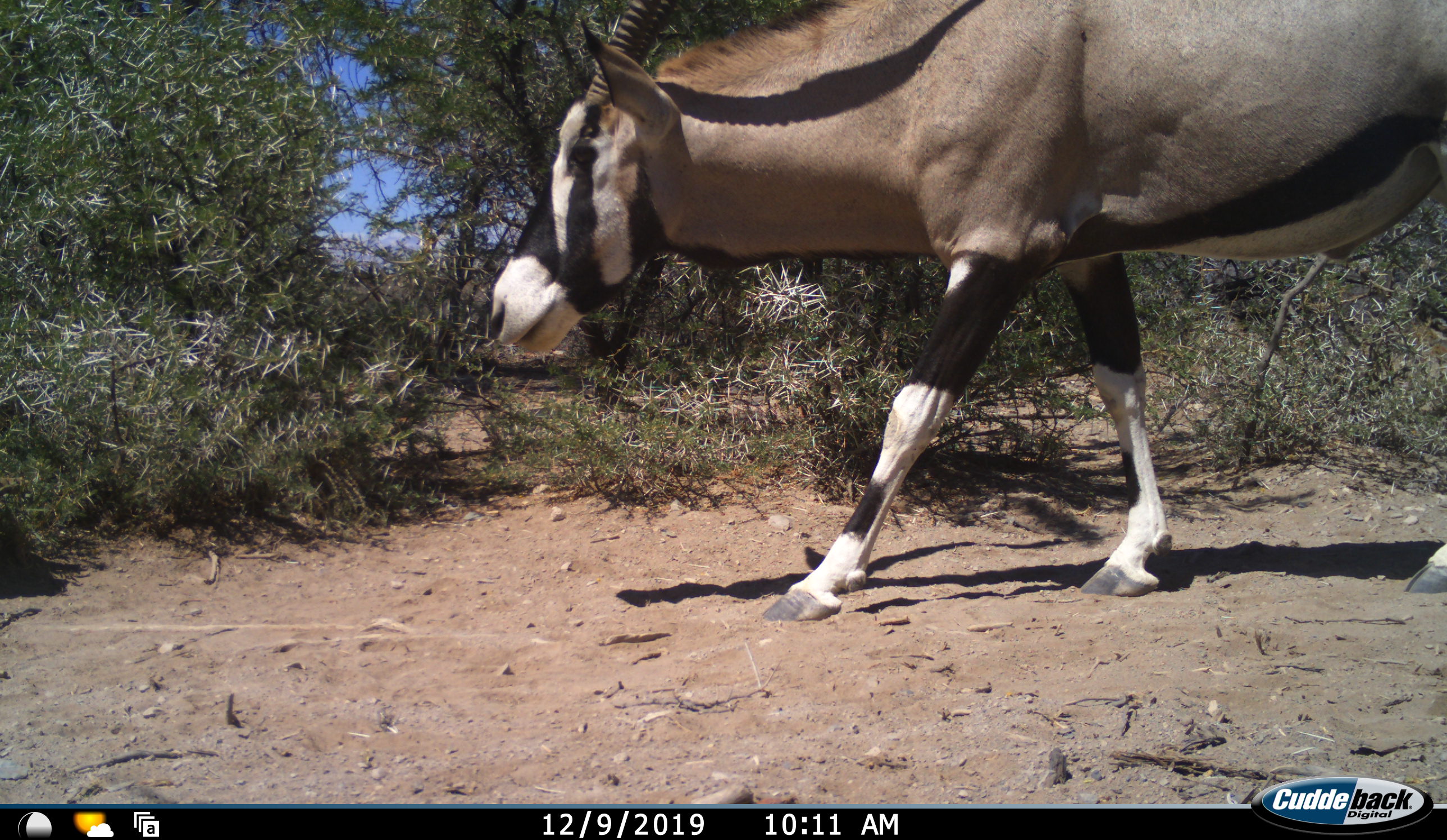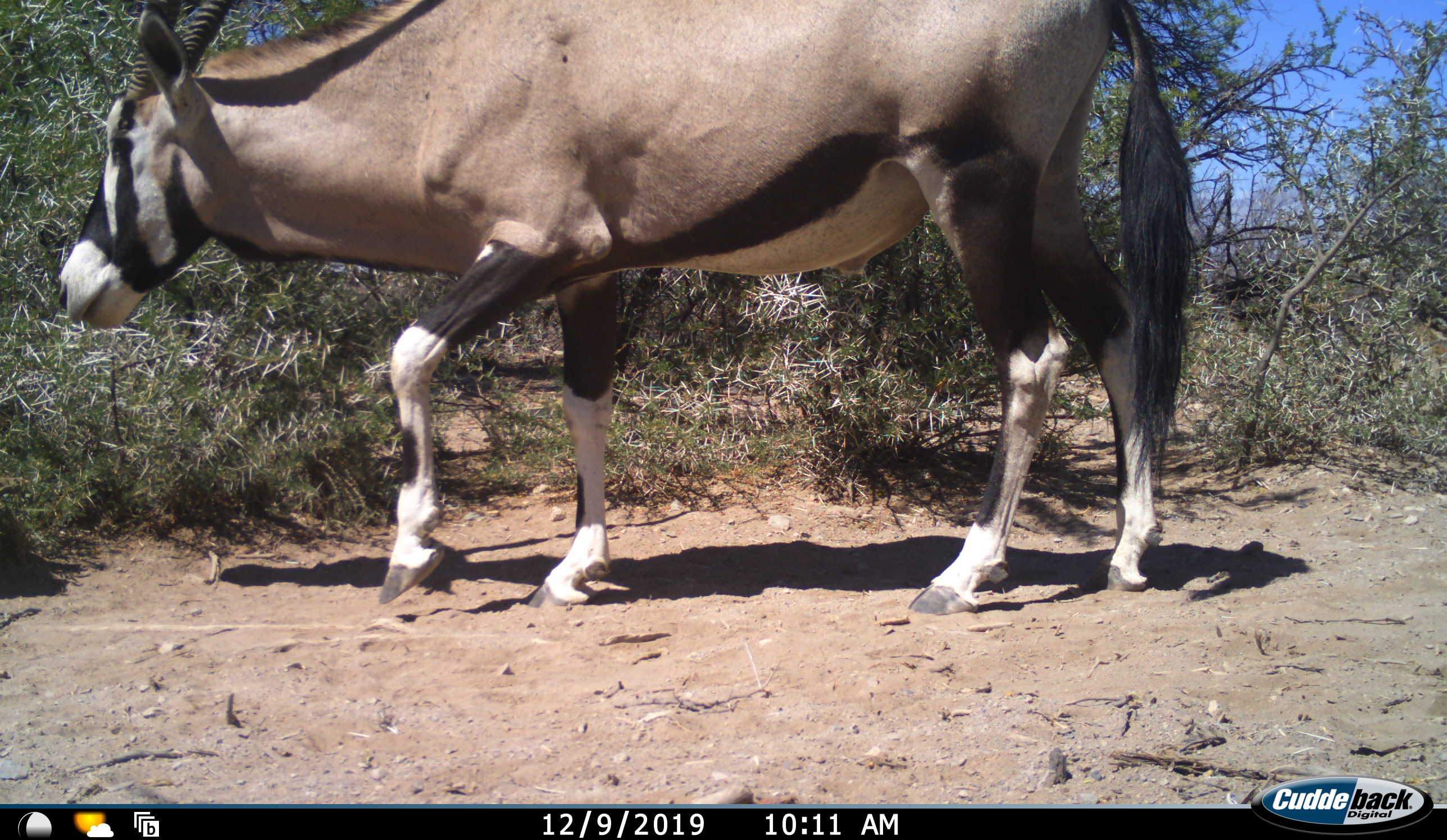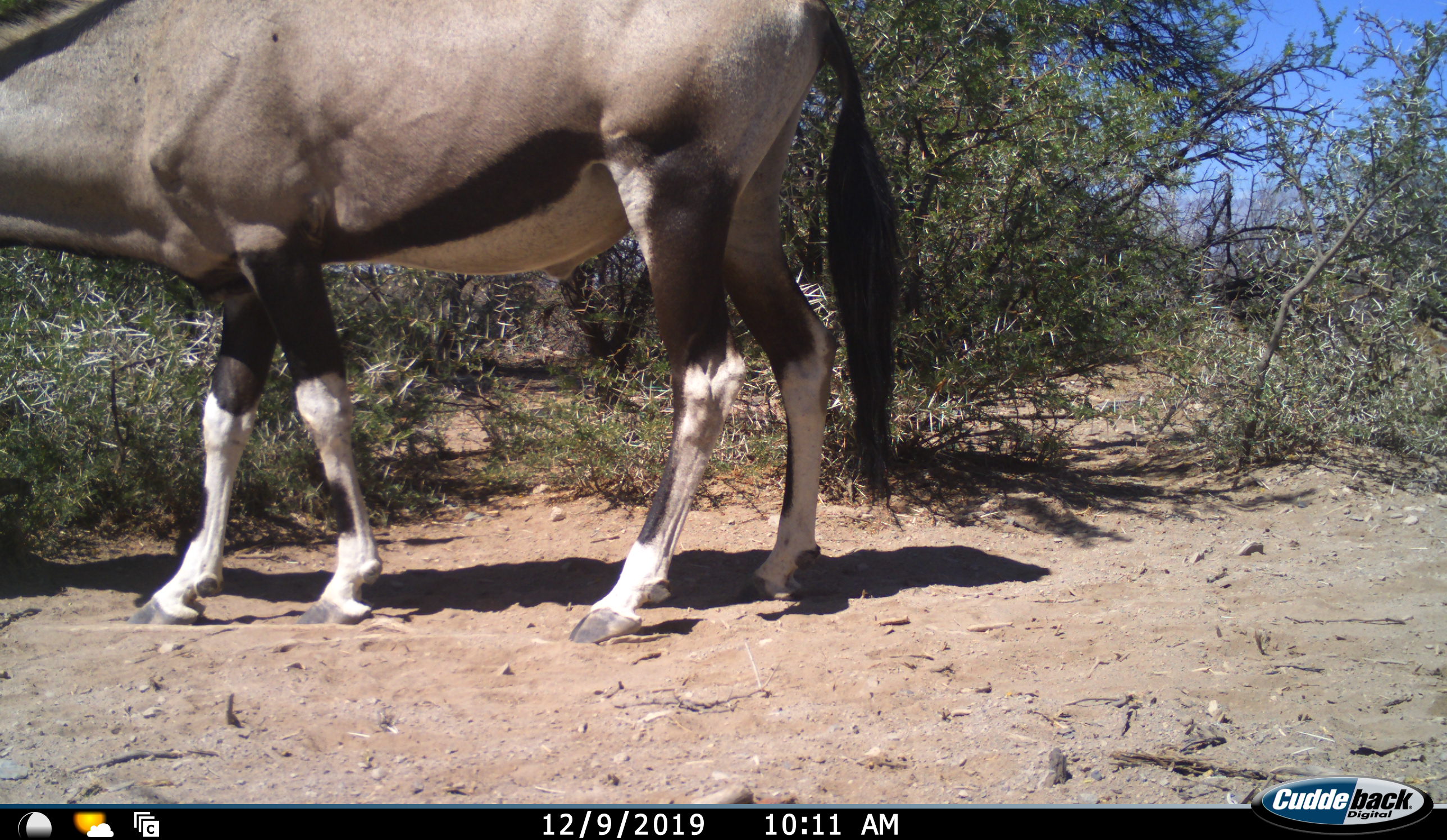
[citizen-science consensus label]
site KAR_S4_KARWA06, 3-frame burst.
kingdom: Animalia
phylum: Chordata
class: Mammalia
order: Artiodactyla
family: Bovidae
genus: Oryx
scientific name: Oryx gazella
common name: gemsbok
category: oryx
Oryx (gemsbok) (Oryx gazella), count 1. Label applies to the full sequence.